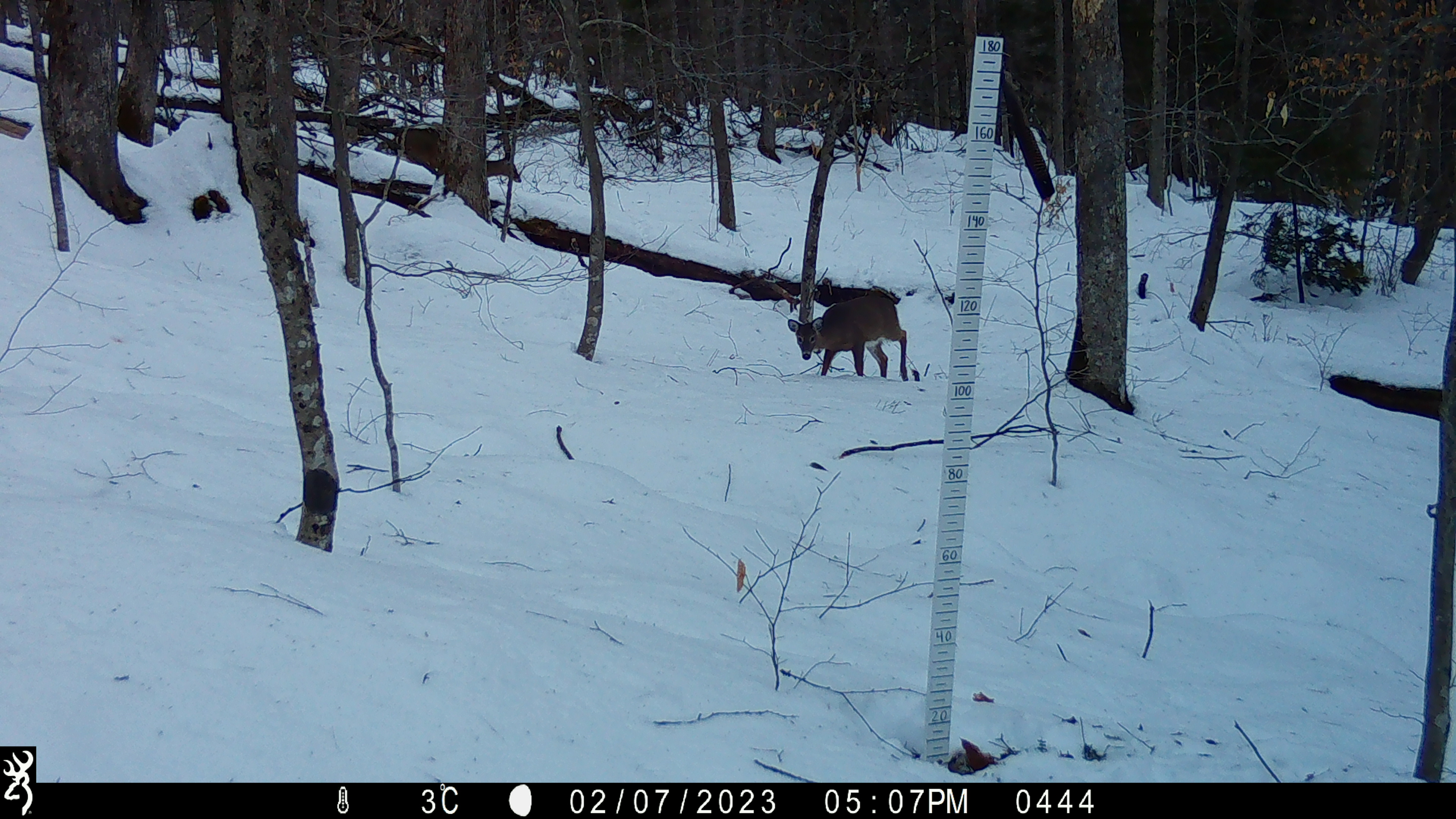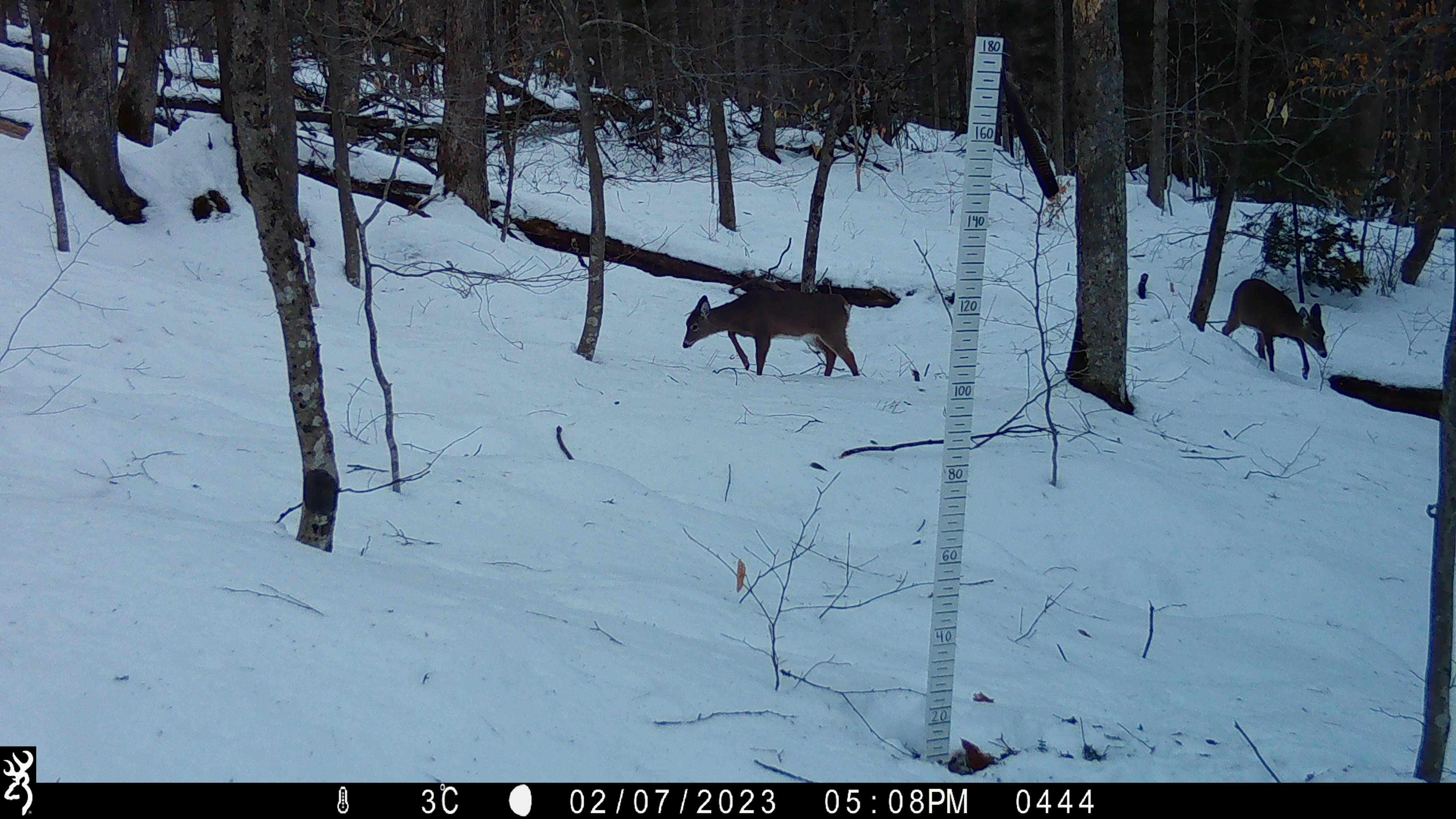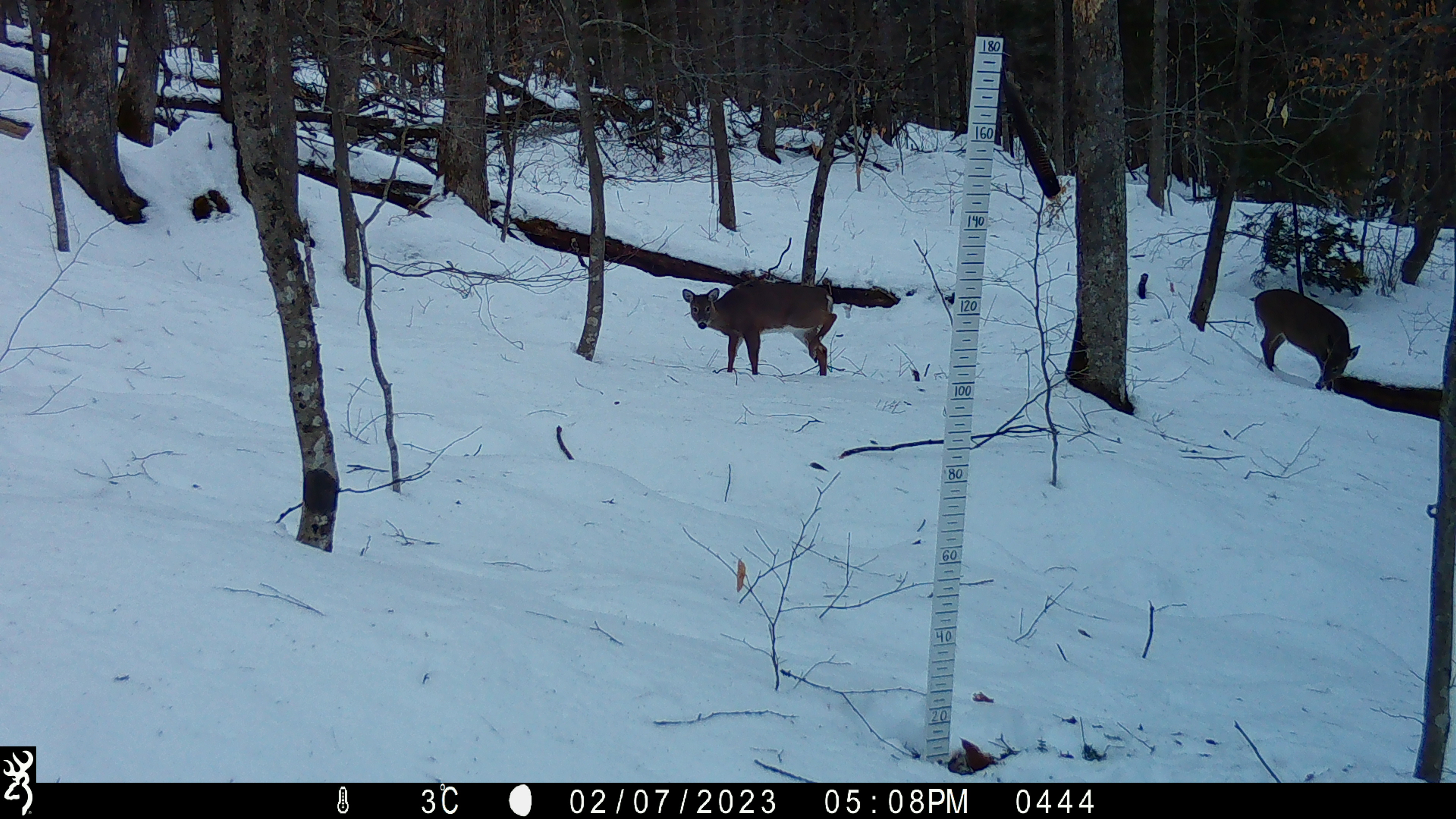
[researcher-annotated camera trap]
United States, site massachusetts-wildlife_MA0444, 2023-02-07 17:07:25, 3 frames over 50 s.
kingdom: Animalia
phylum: Chordata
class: Mammalia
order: Artiodactyla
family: Cervidae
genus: Odocoileus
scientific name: Odocoileus virginianus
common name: white-tailed deer